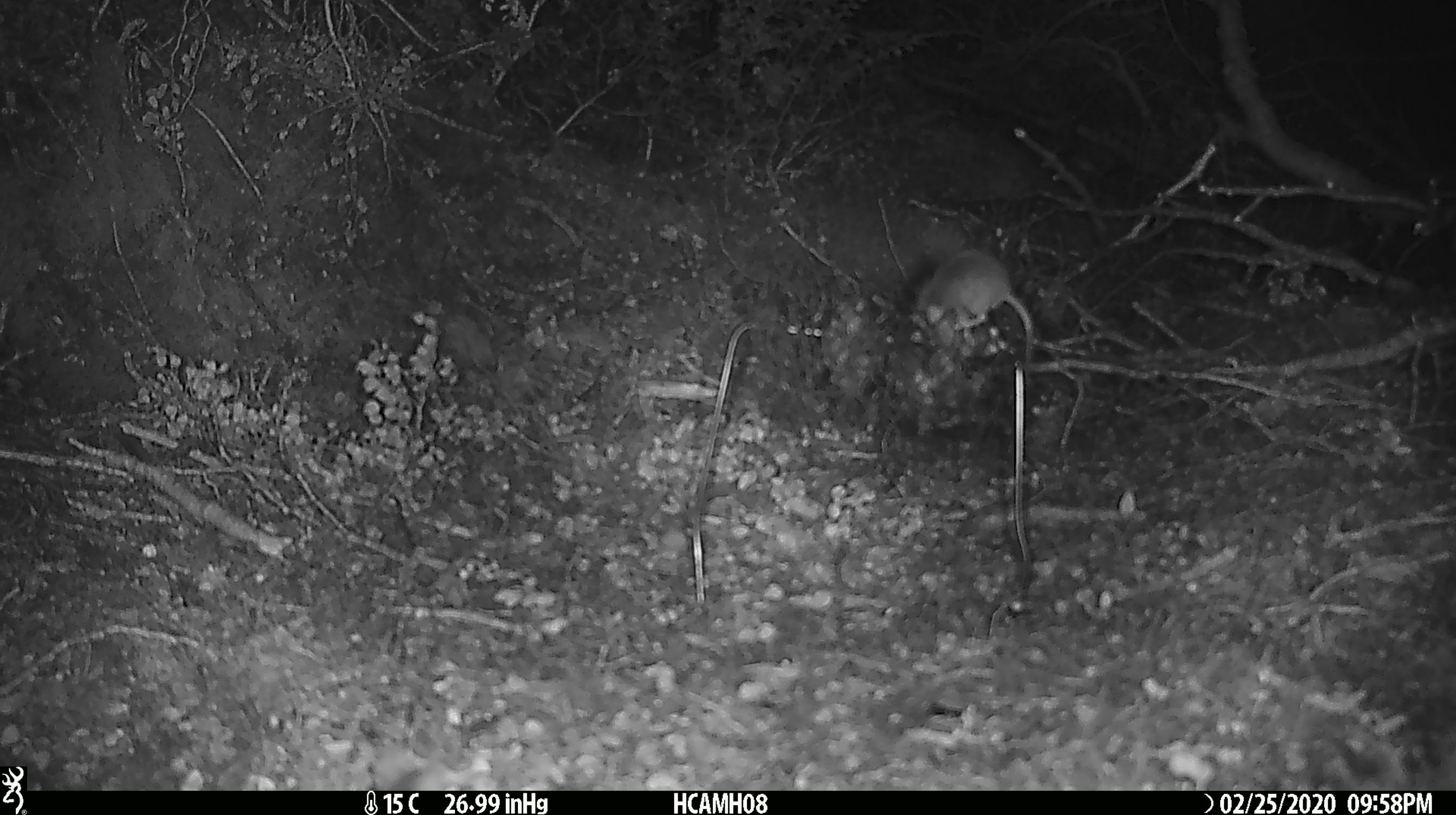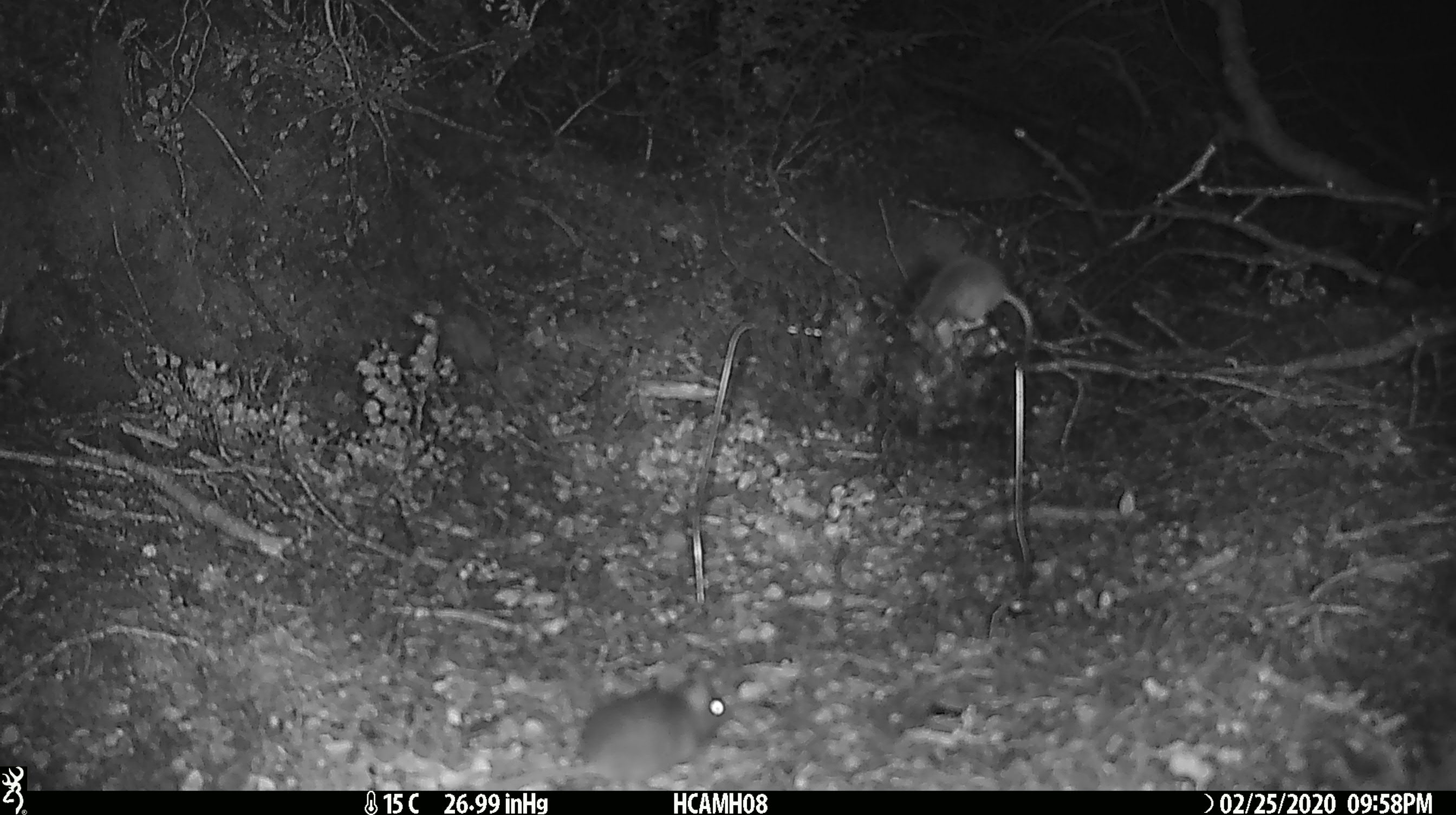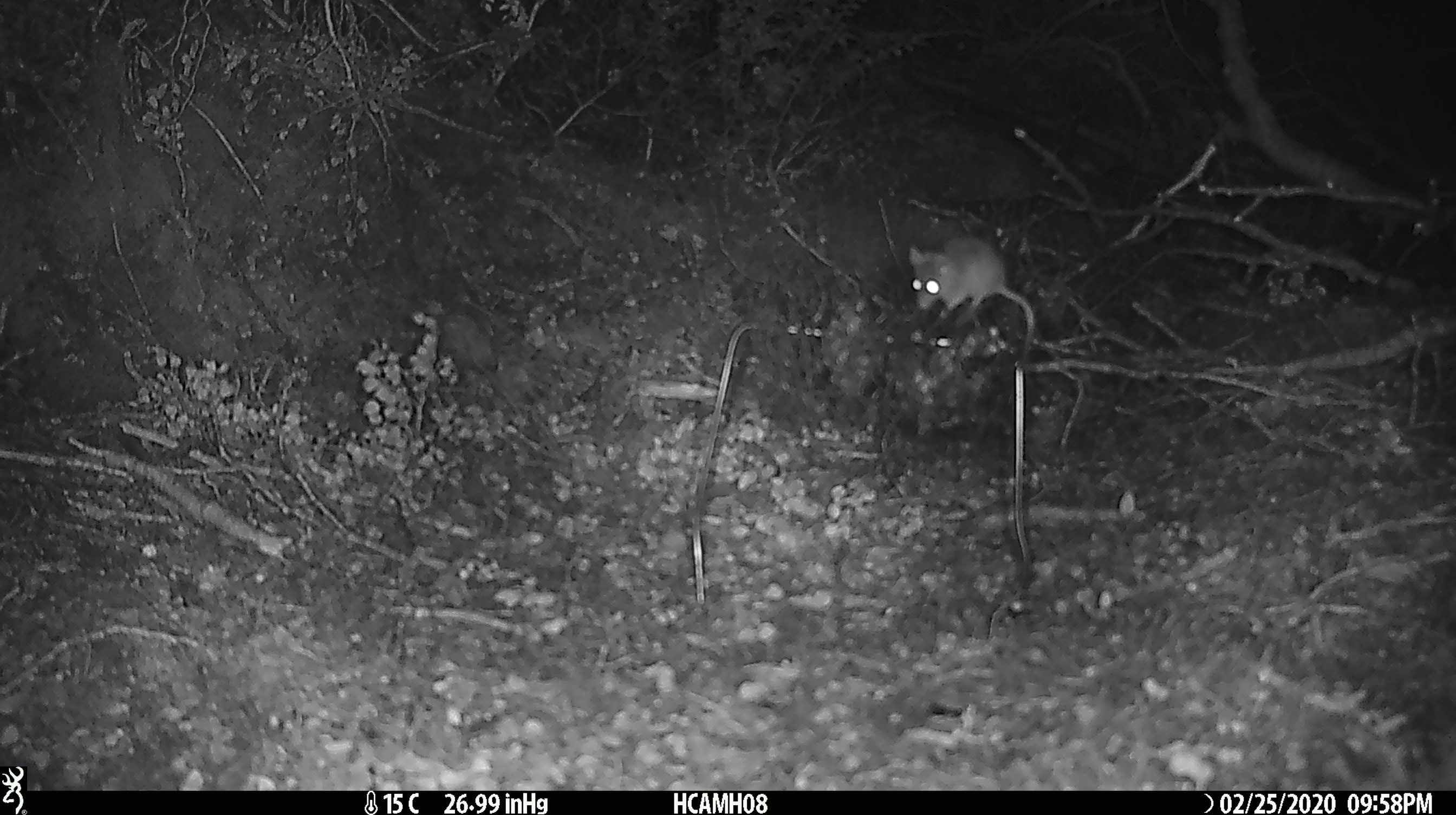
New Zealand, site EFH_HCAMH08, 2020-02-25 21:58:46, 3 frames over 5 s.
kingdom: Animalia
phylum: Chordata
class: Mammalia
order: Rodentia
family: Muridae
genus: Mus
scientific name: Mus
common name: mouse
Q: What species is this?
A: Mouse (Mus).